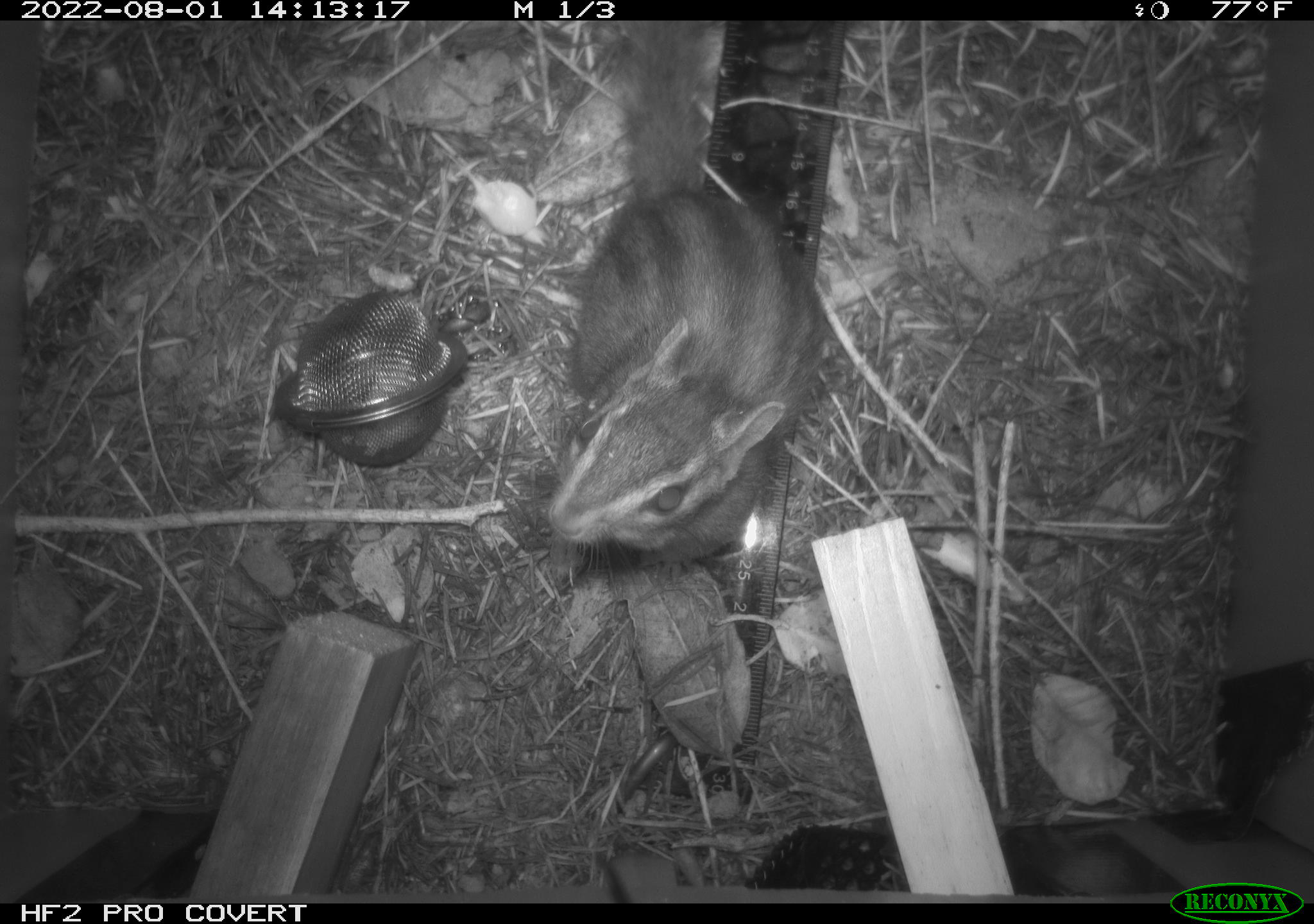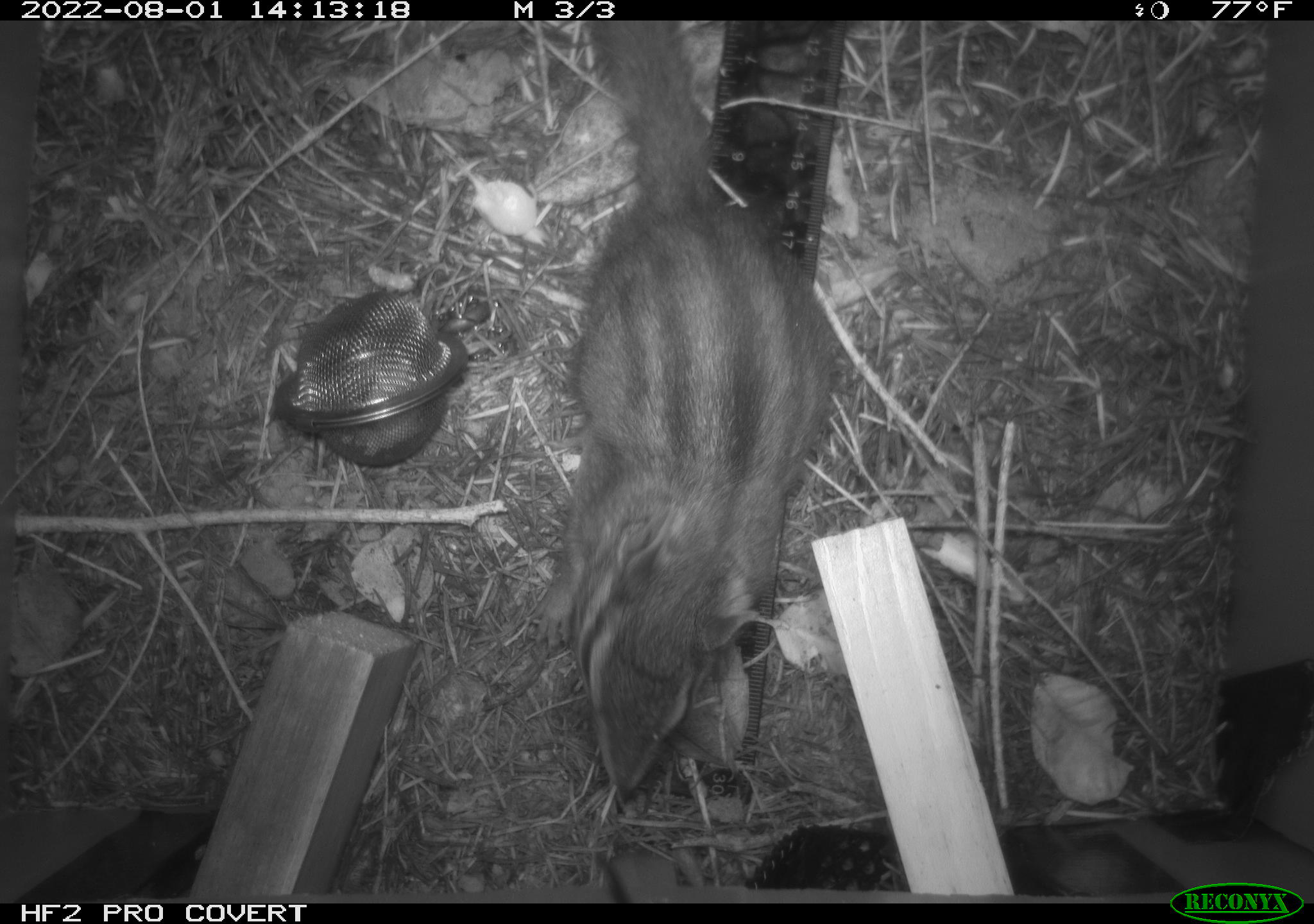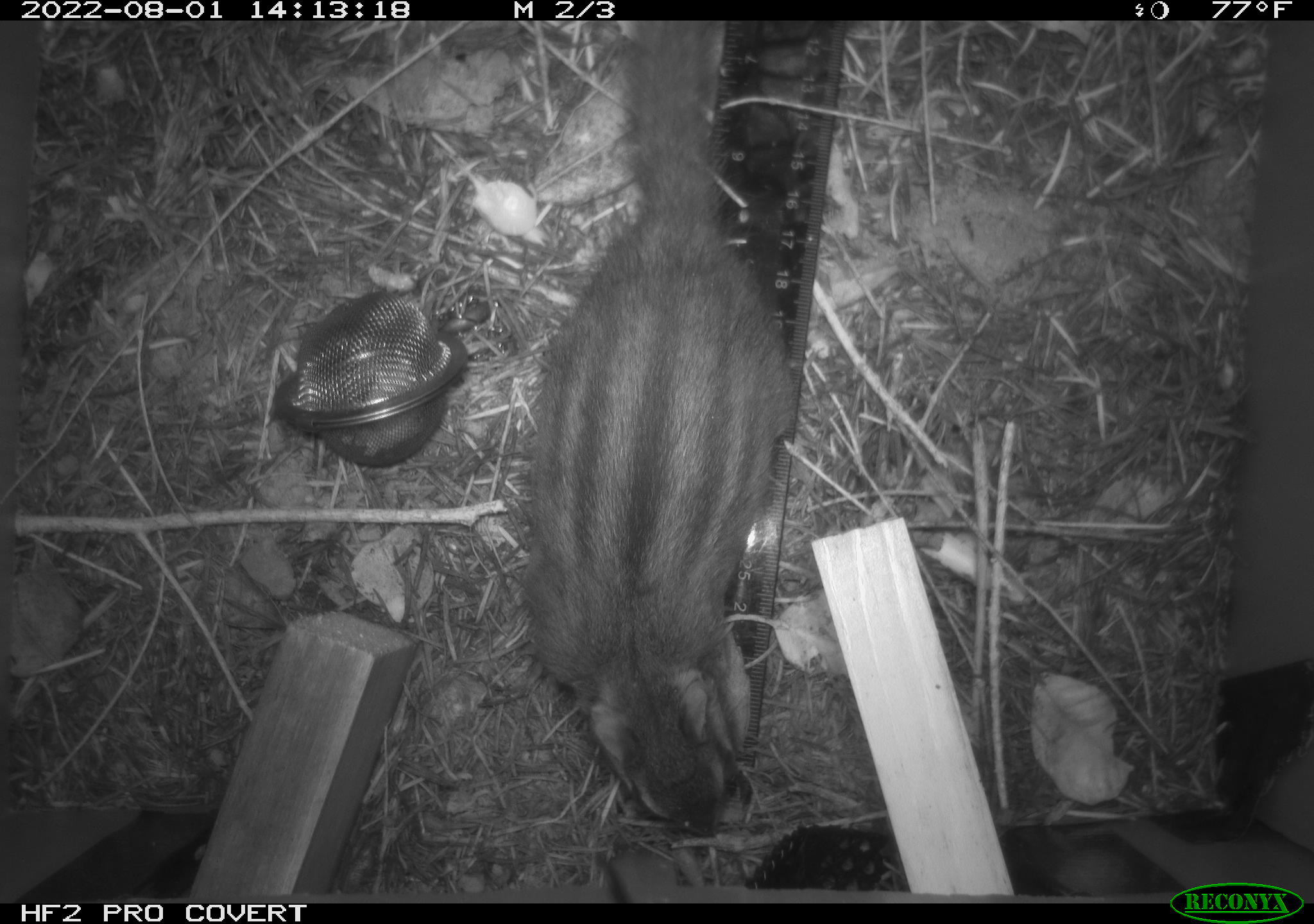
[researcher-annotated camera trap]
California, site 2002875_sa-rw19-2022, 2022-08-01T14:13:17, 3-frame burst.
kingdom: Animalia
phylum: Chordata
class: Mammalia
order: Rodentia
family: Sciuridae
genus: Neotamias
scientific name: Neotamias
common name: western chipmunks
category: neotamias species